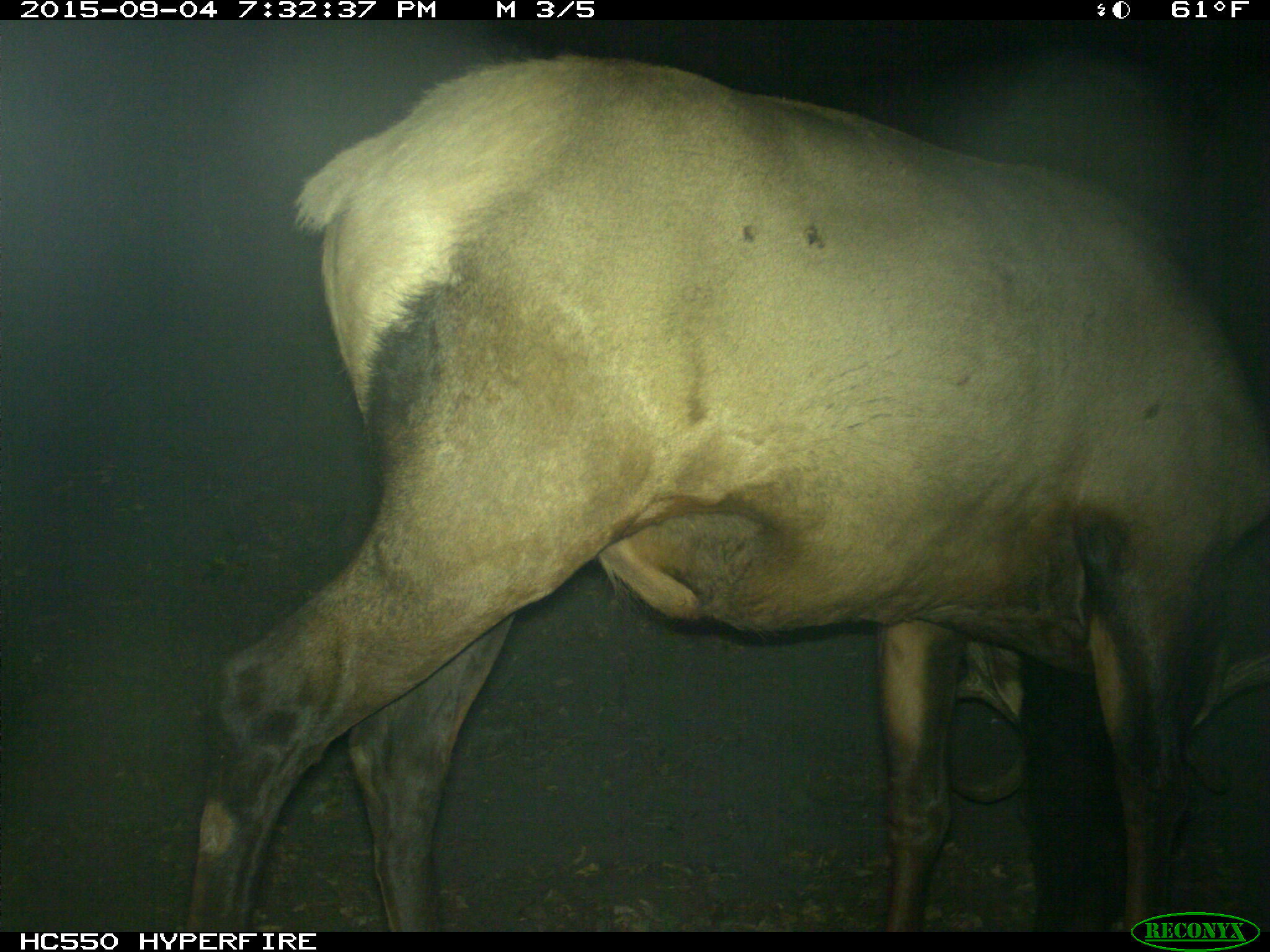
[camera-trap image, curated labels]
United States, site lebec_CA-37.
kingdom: Animalia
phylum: Chordata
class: Mammalia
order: Artiodactyla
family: Cervidae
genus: Cervus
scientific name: Cervus canadensis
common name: elk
Cervus canadensis (elk).